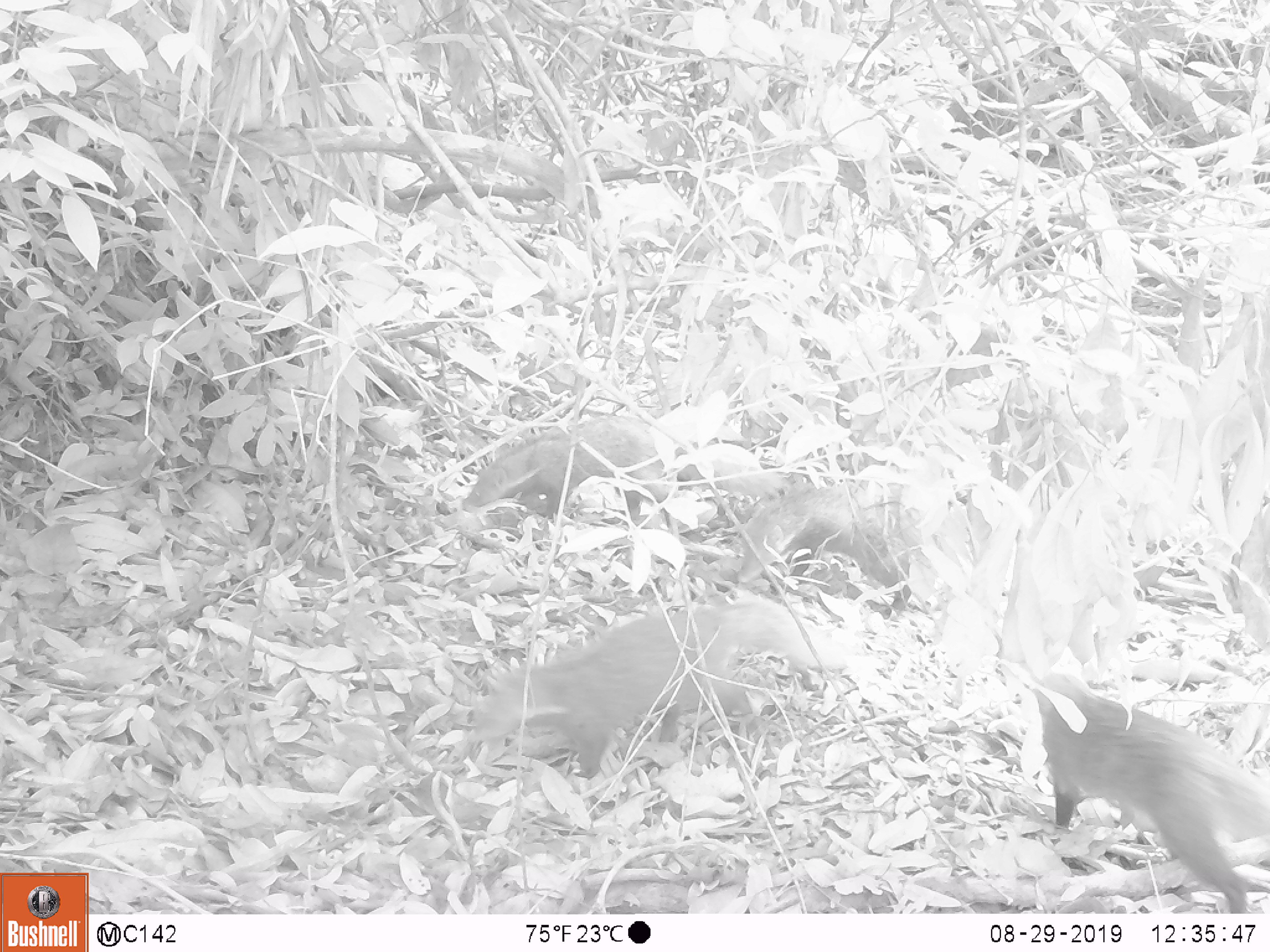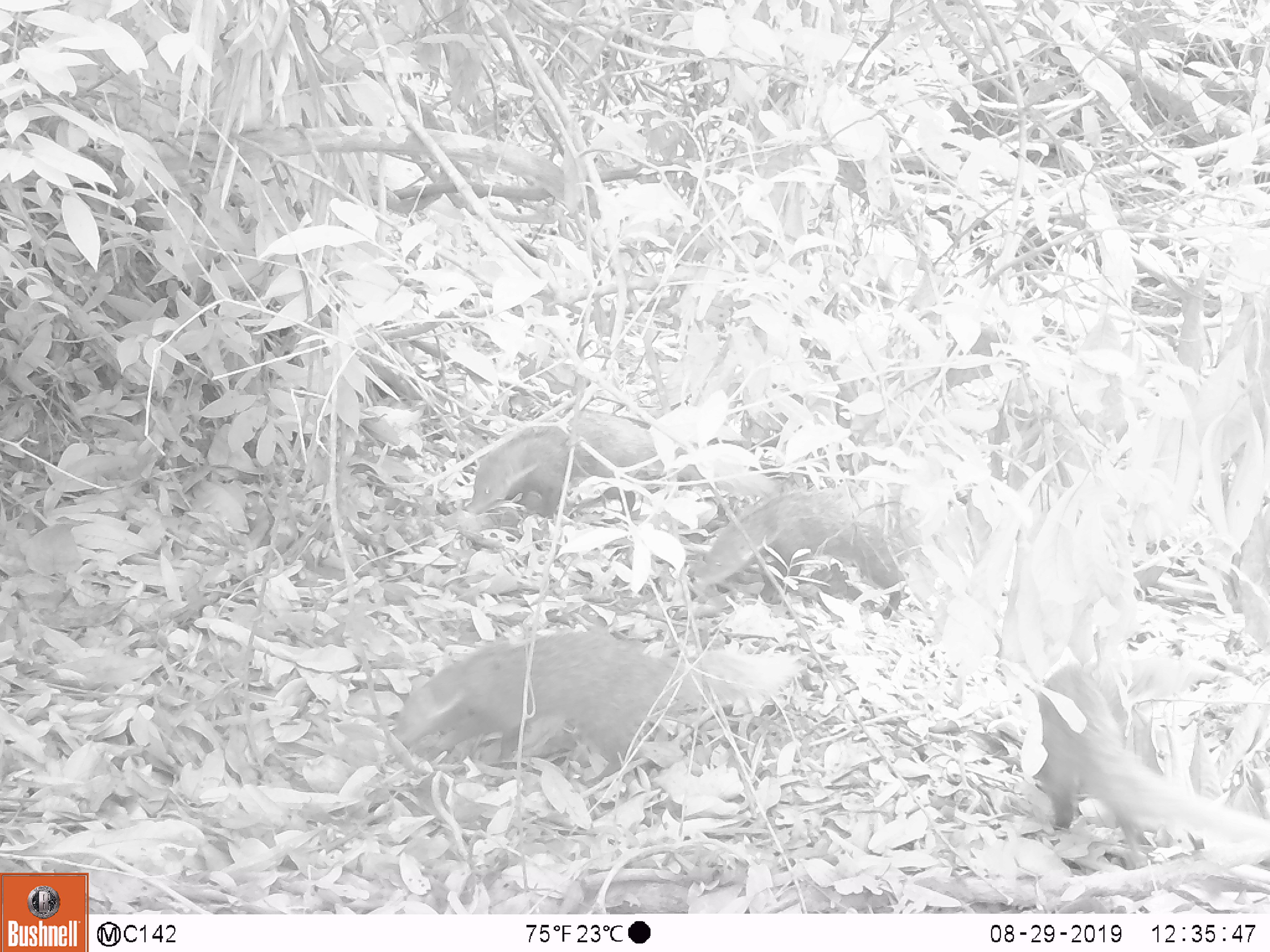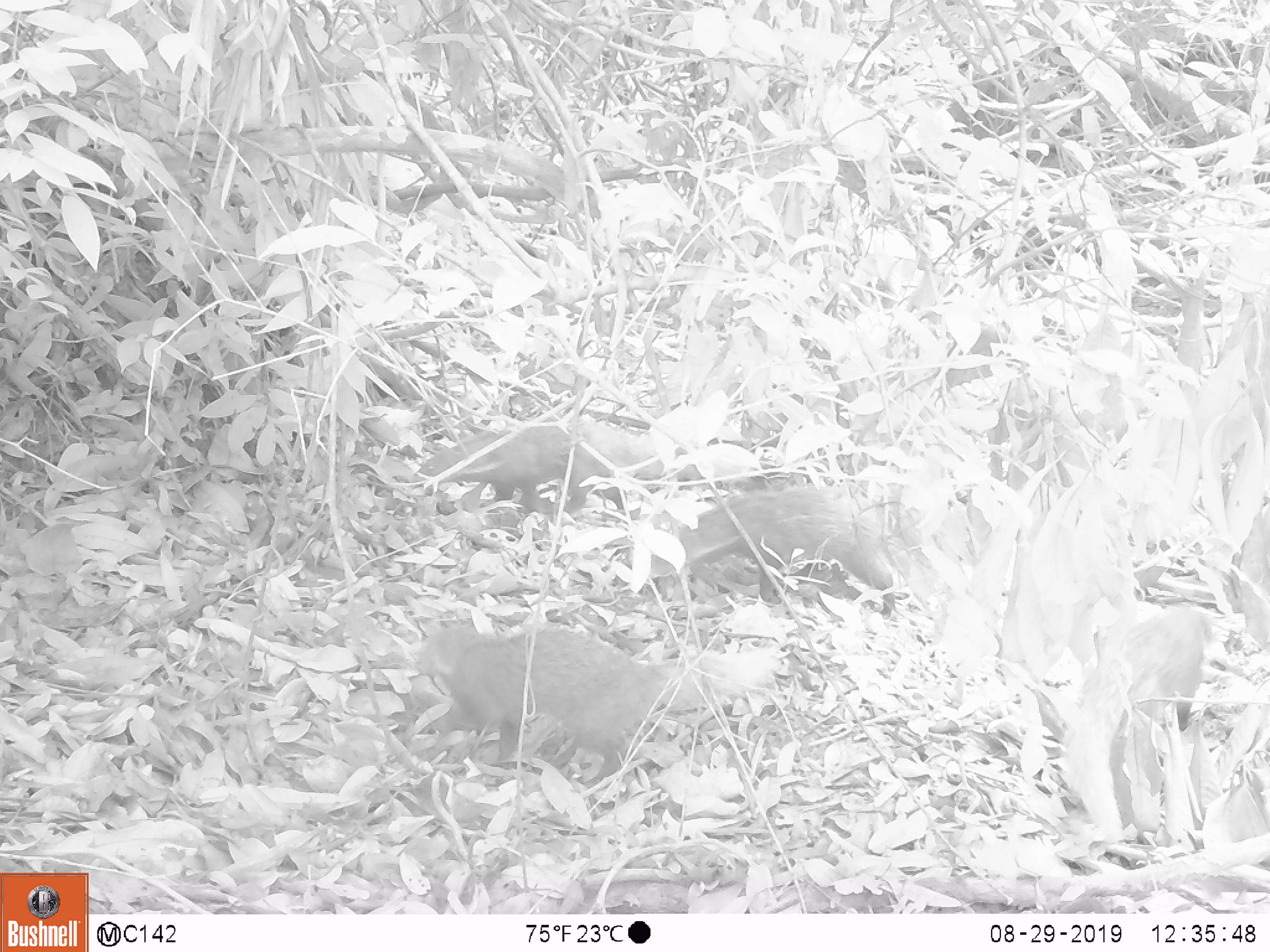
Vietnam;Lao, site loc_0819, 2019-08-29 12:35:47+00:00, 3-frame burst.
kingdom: Animalia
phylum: Chordata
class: Mammalia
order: Carnivora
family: Herpestidae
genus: Urva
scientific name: Urva urva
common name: crab-eating mongoose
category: crab eating mongoose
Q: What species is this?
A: Crab eating mongoose (crab-eating mongoose) (Urva urva).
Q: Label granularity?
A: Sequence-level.